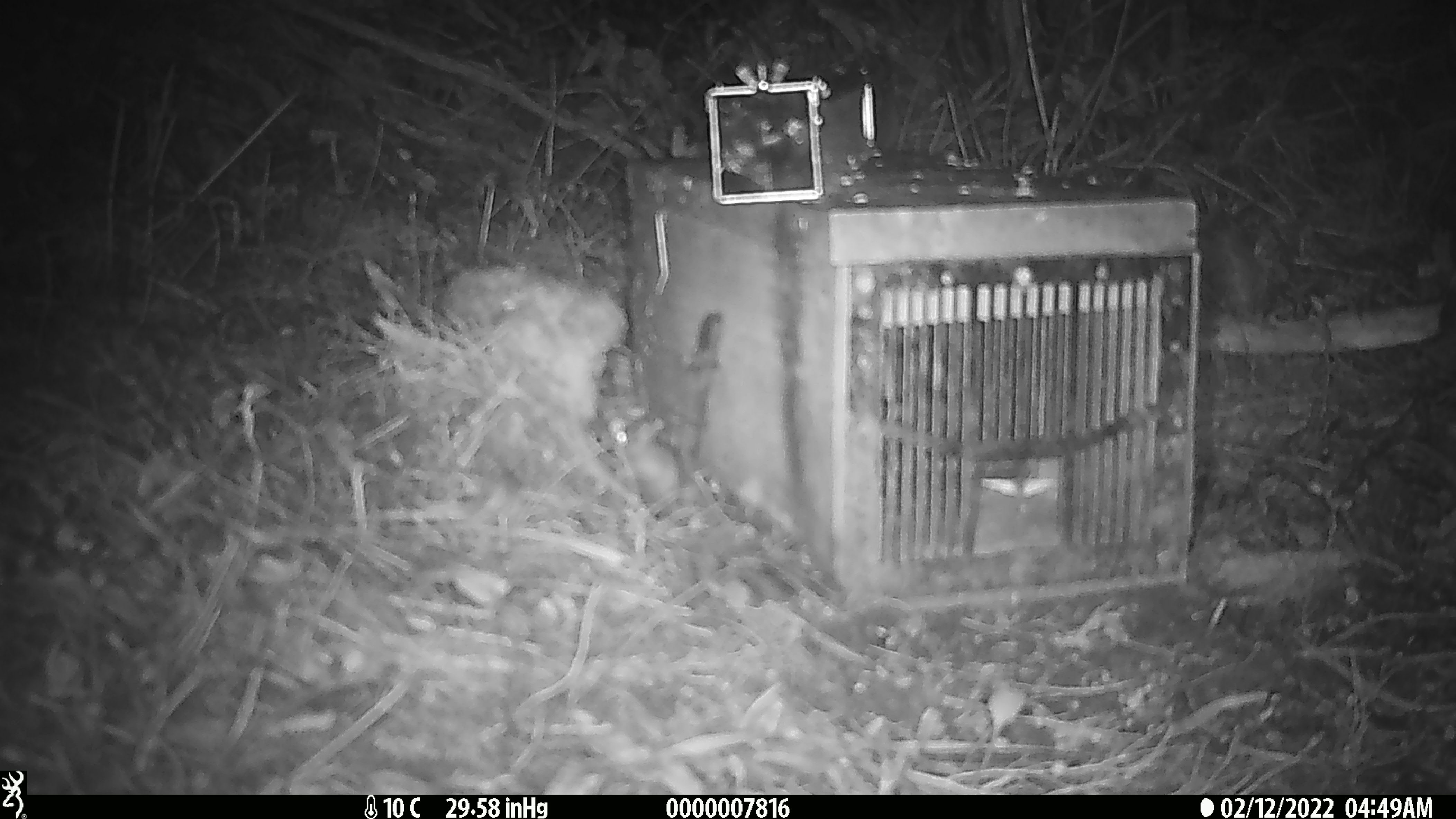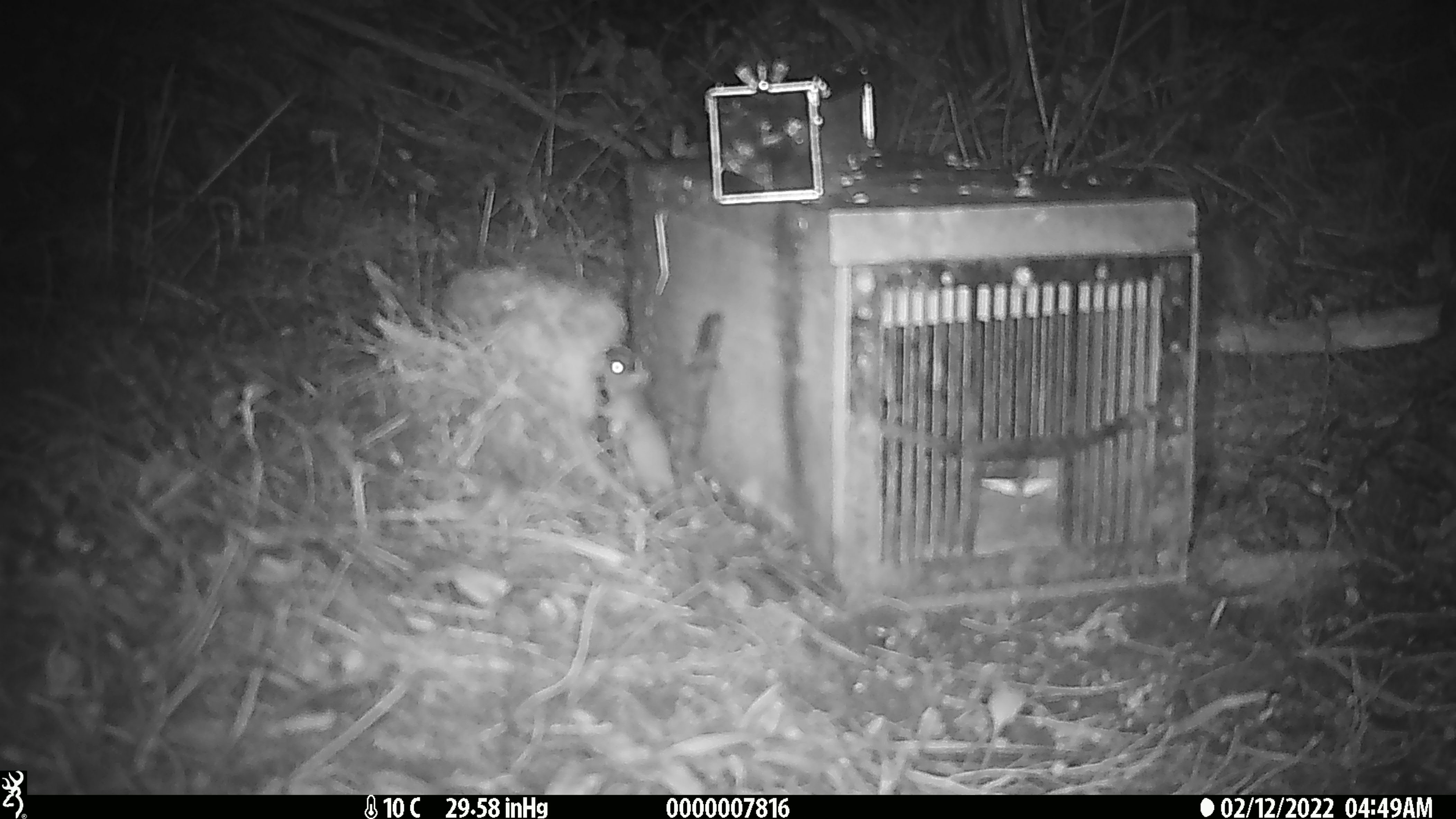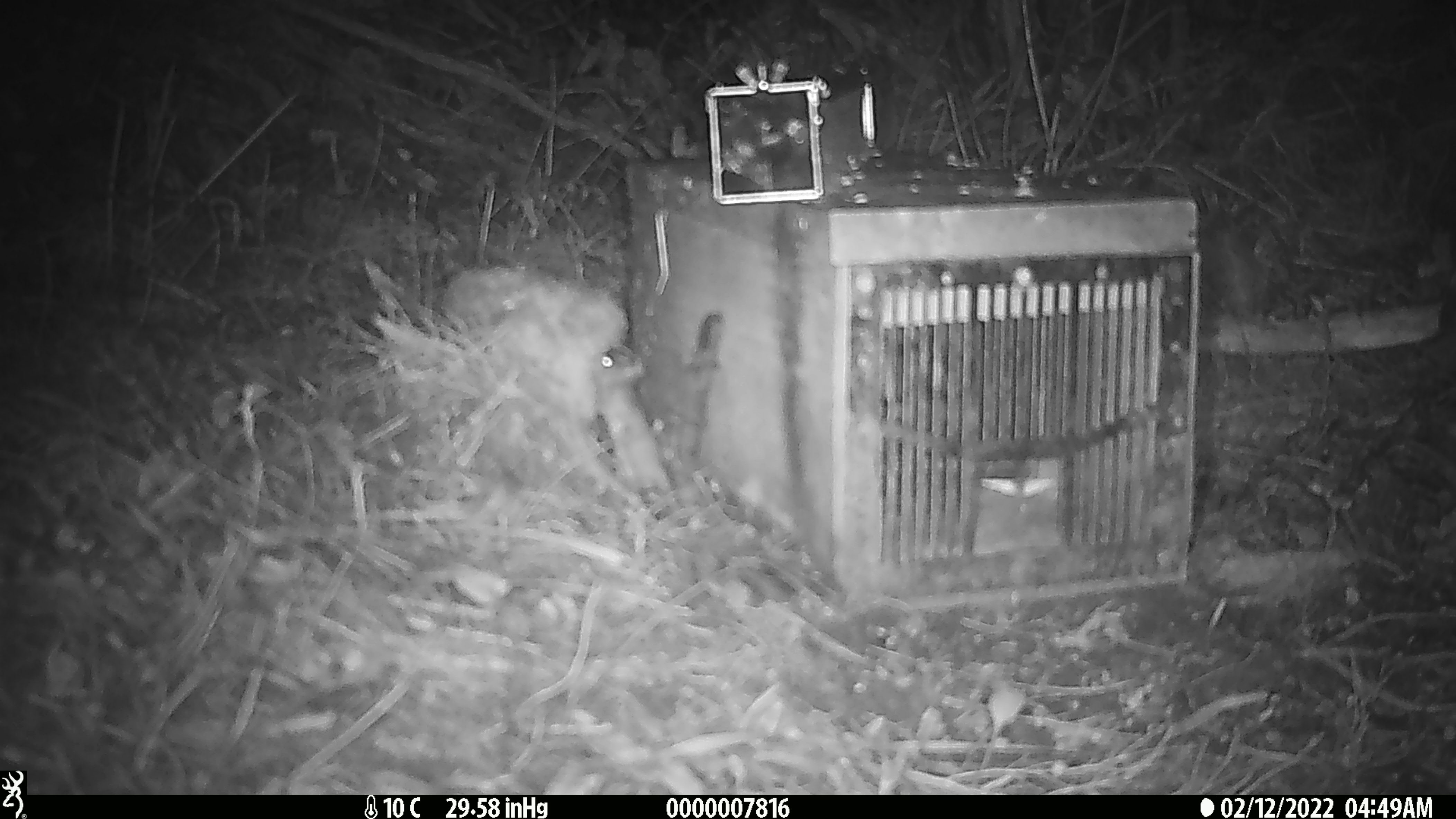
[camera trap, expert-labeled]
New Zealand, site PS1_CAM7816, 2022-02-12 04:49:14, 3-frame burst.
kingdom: Animalia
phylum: Chordata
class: Mammalia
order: Rodentia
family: Muridae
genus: Mus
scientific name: Mus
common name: mouse